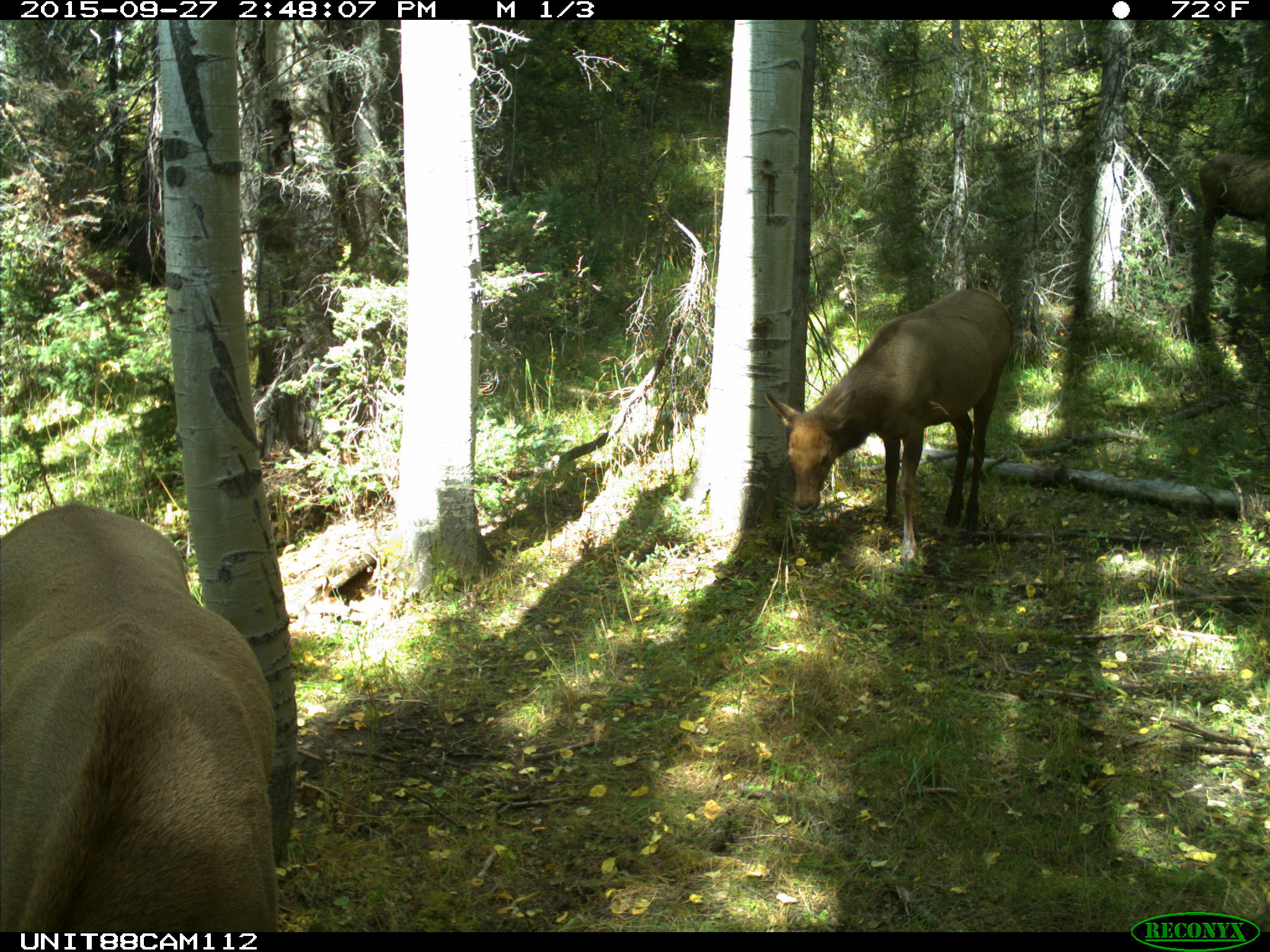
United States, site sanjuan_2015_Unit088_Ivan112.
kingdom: Animalia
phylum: Chordata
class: Mammalia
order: Artiodactyla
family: Cervidae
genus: Cervus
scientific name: Cervus elaphus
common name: red deer